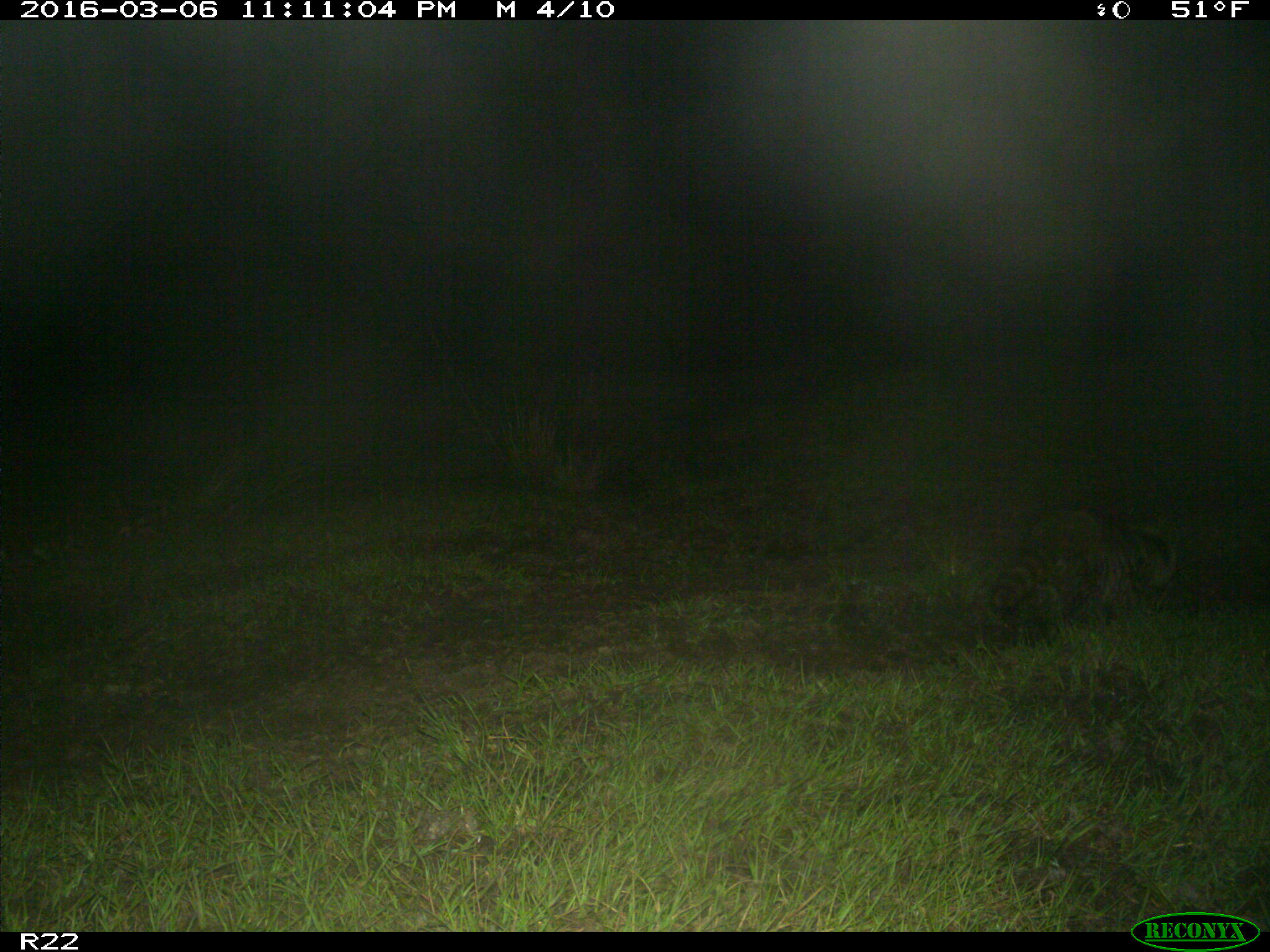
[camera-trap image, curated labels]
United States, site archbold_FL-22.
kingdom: Animalia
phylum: Chordata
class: Mammalia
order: Carnivora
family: Procyonidae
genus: Procyon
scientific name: Procyon lotor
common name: common raccoon